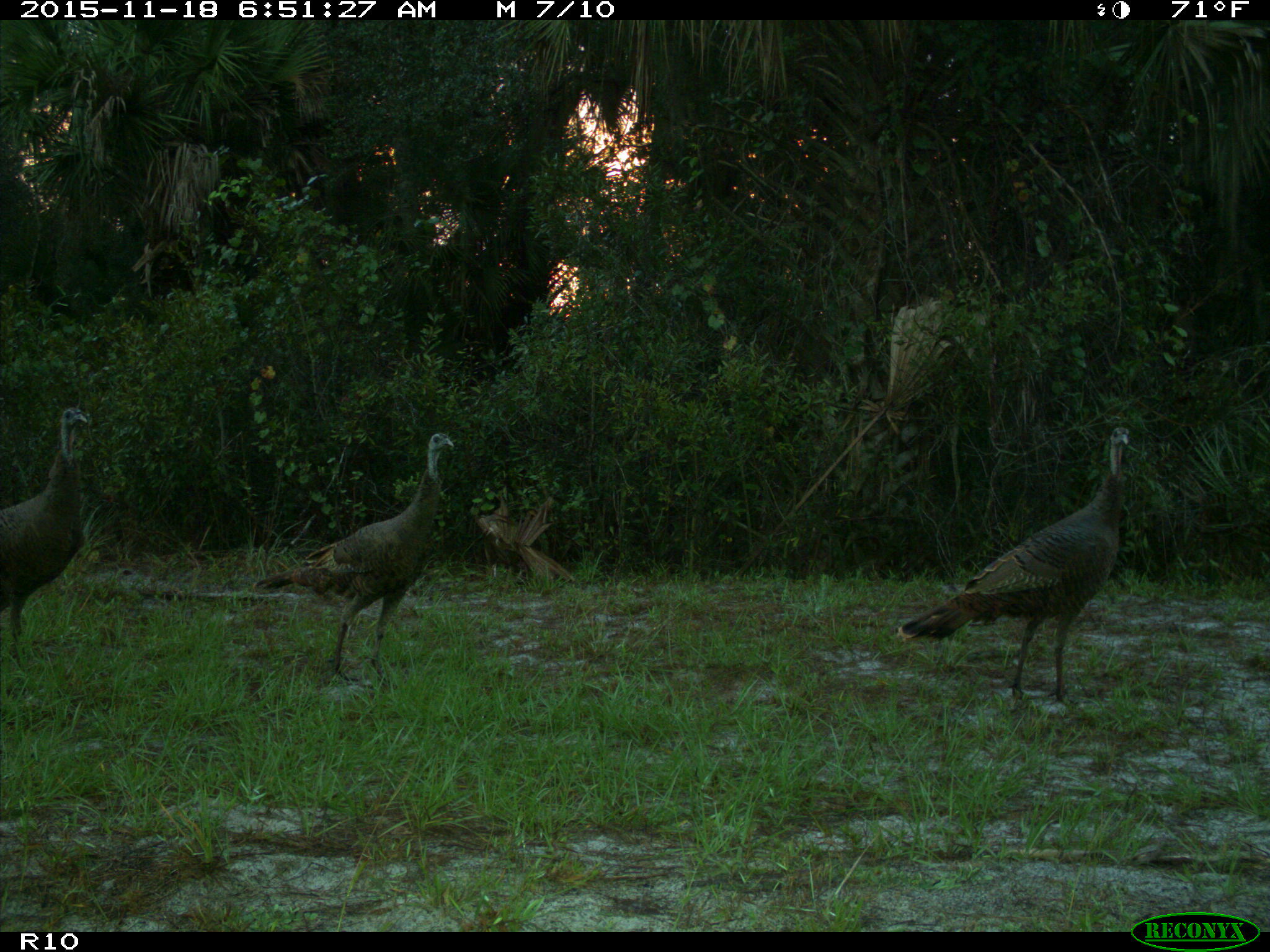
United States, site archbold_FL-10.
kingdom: Animalia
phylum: Chordata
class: Aves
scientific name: Aves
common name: birds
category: unidentified bird